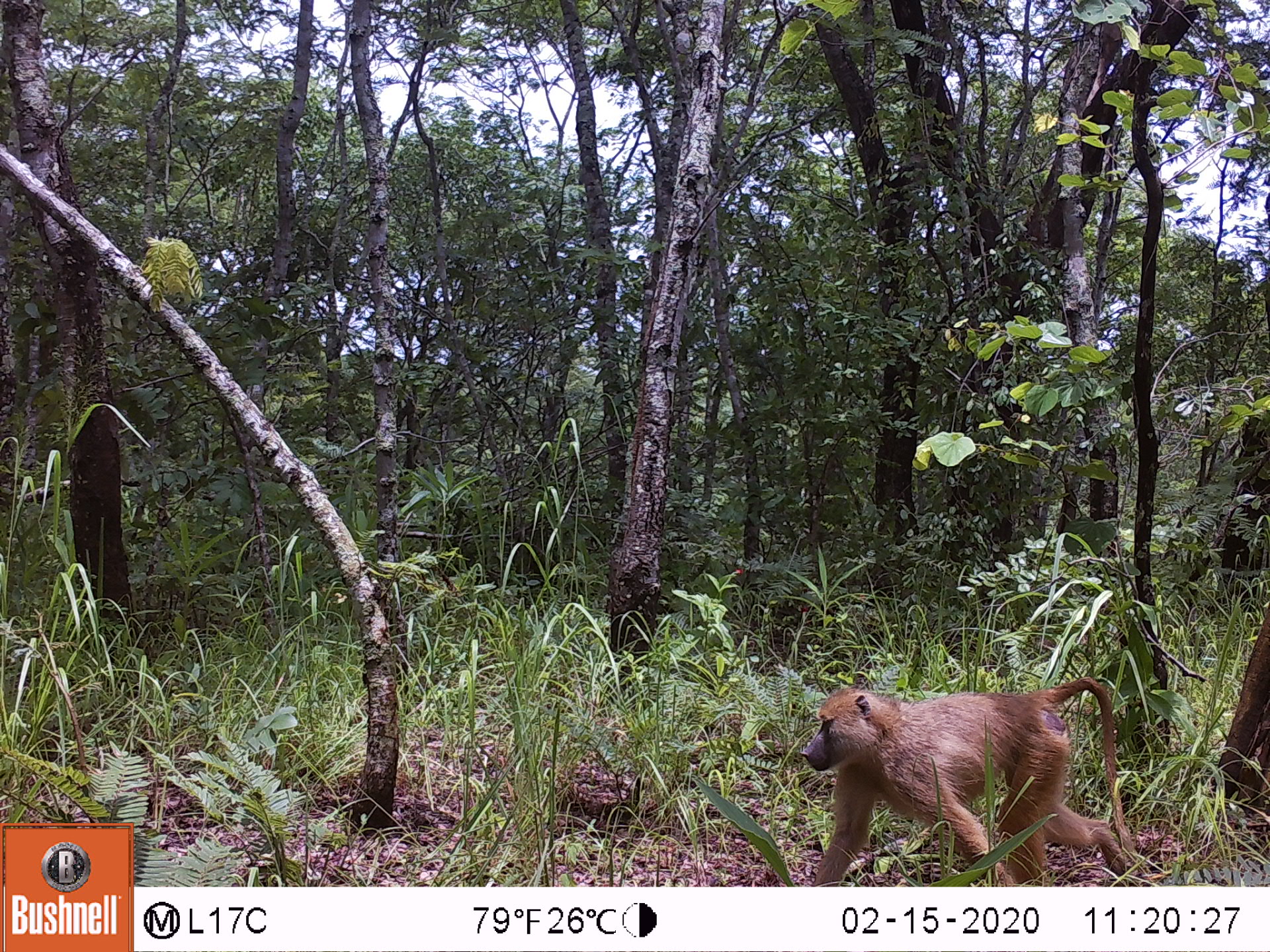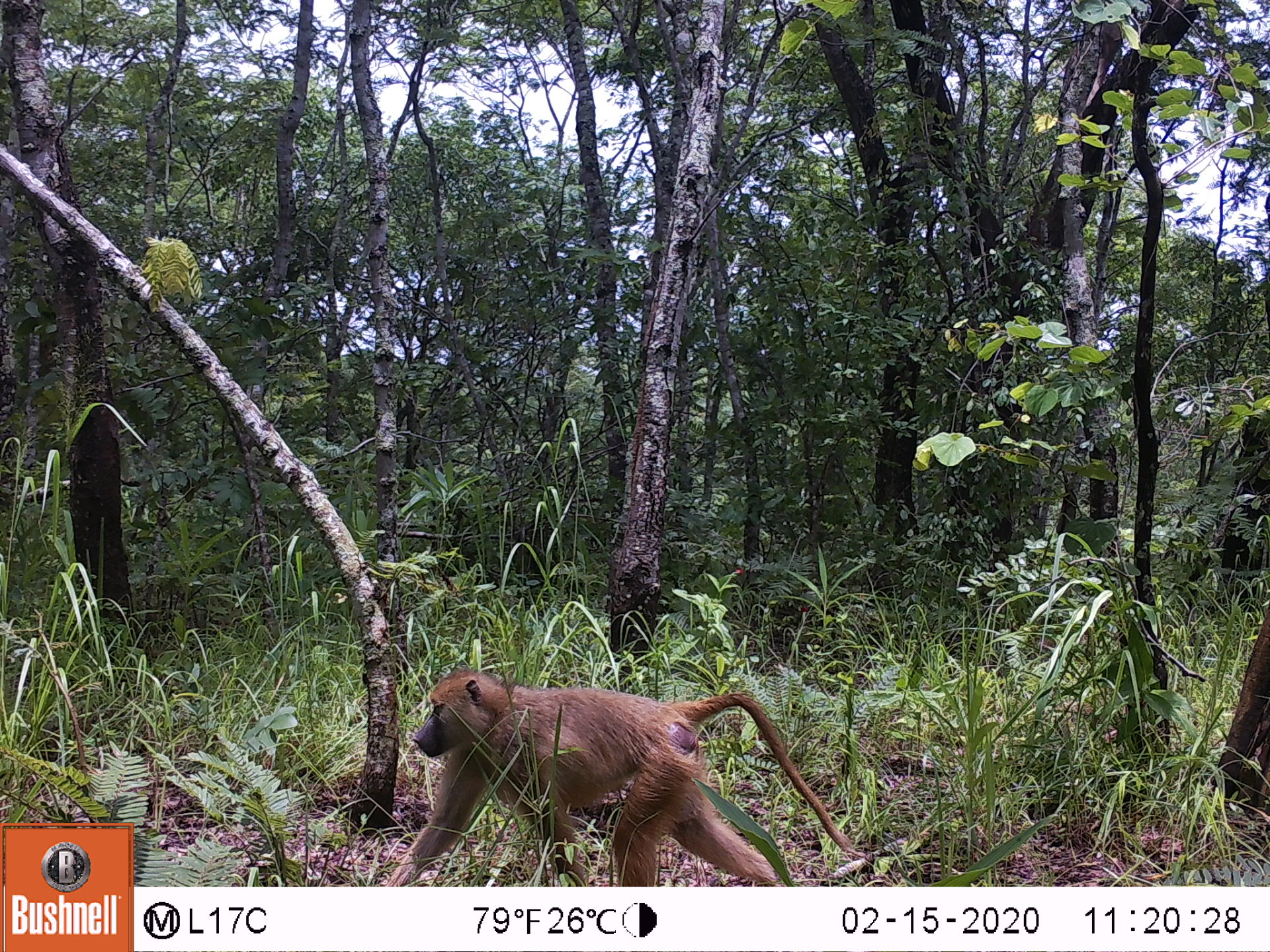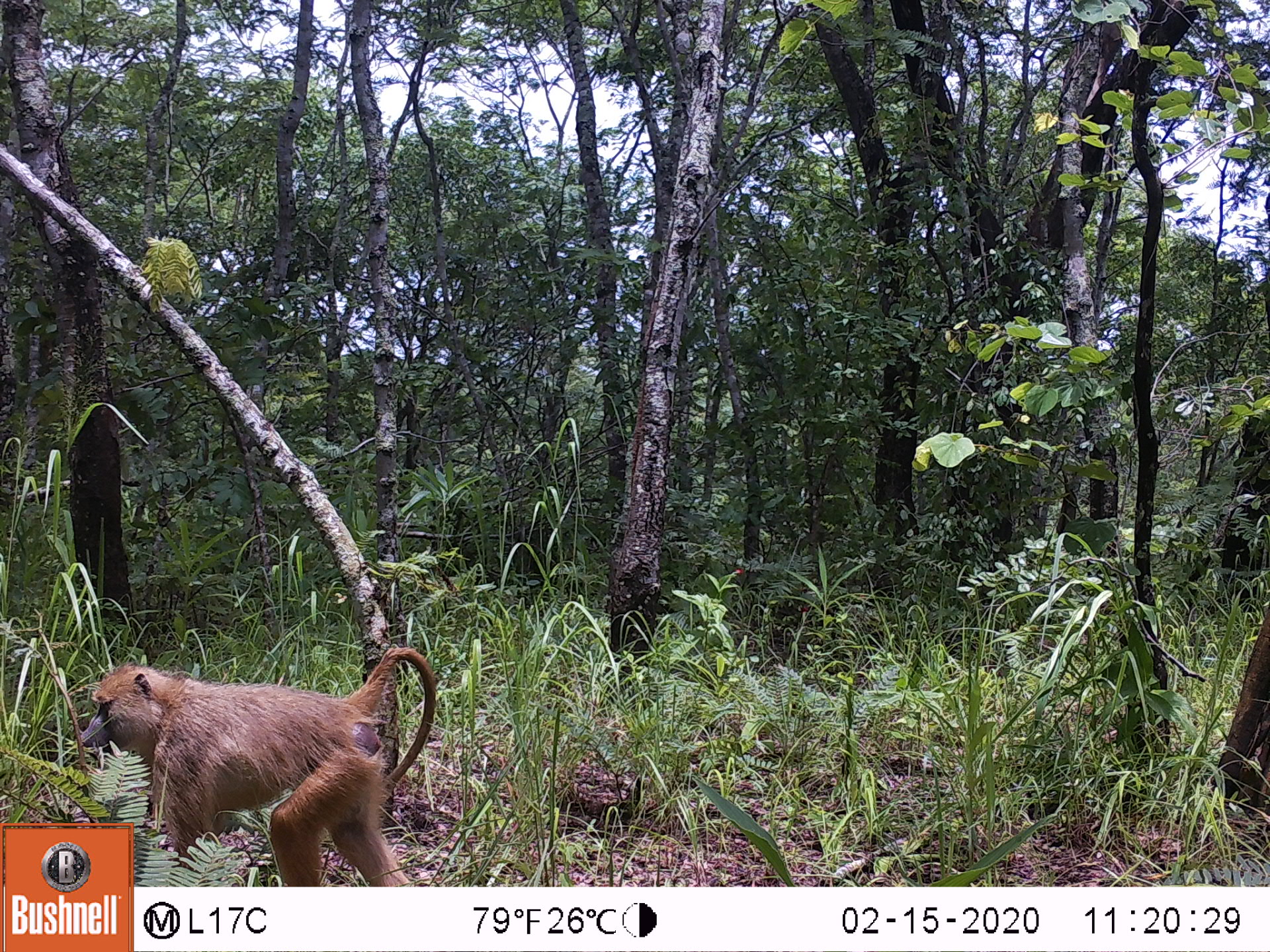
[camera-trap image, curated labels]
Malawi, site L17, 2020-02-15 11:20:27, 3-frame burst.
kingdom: Animalia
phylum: Chordata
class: Mammalia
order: Primates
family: Cercopithecidae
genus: Papio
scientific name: Papio cynocephalus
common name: yellow baboon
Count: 1.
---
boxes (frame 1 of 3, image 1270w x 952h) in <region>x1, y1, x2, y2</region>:
yellow baboon: <region>794, 671, 1135, 882</region>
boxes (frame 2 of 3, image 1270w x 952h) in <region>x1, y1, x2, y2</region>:
yellow baboon: <region>376, 675, 848, 883</region>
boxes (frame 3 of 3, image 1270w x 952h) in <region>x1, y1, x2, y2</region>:
yellow baboon: <region>74, 641, 440, 819</region>